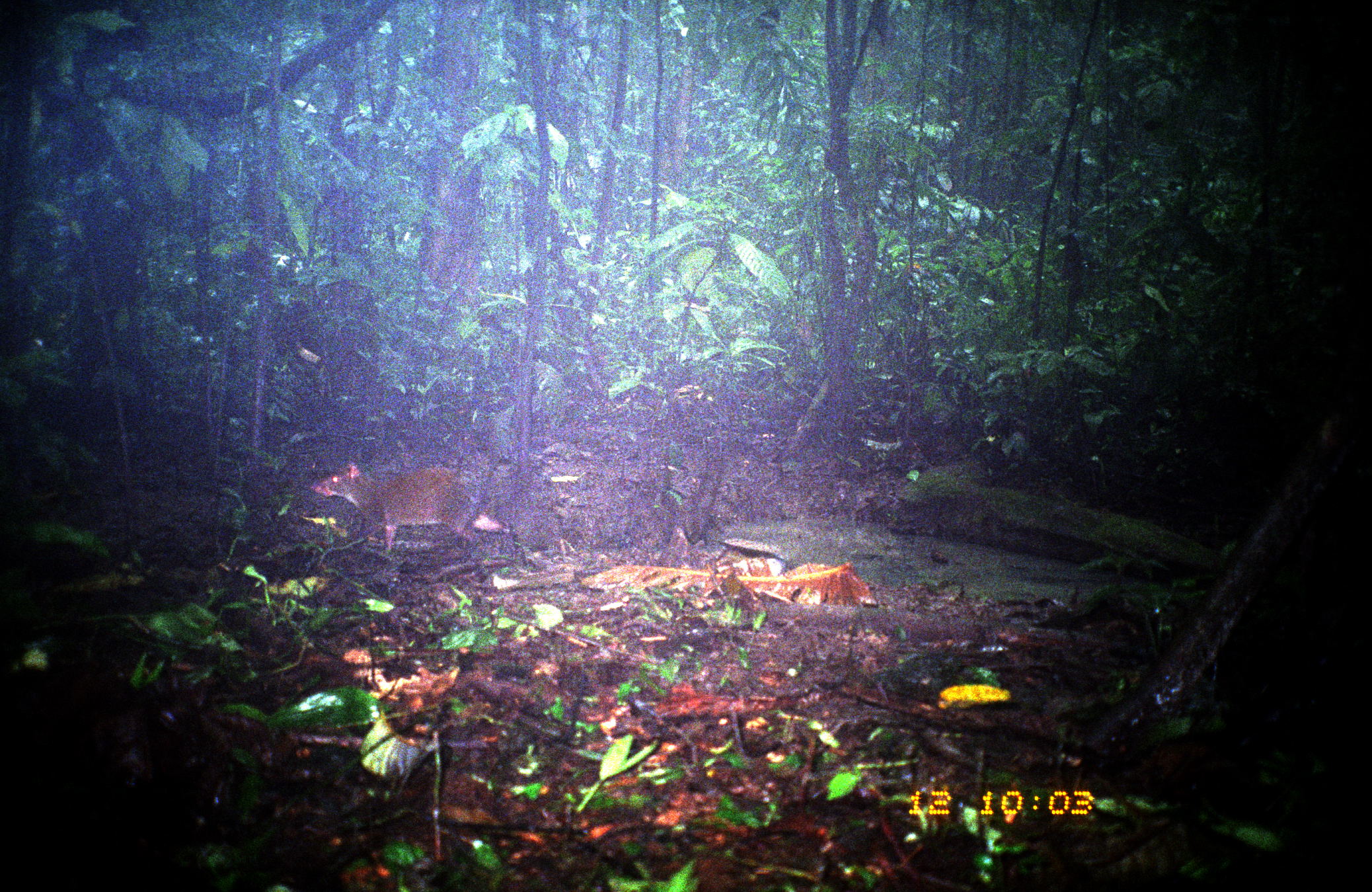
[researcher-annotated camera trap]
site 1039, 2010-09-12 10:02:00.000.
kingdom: Animalia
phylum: Chordata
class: Mammalia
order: Rodentia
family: Dasyproctidae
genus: Dasyprocta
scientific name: Dasyprocta punctata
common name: central american agouti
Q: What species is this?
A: Dasyprocta punctata (central american agouti).